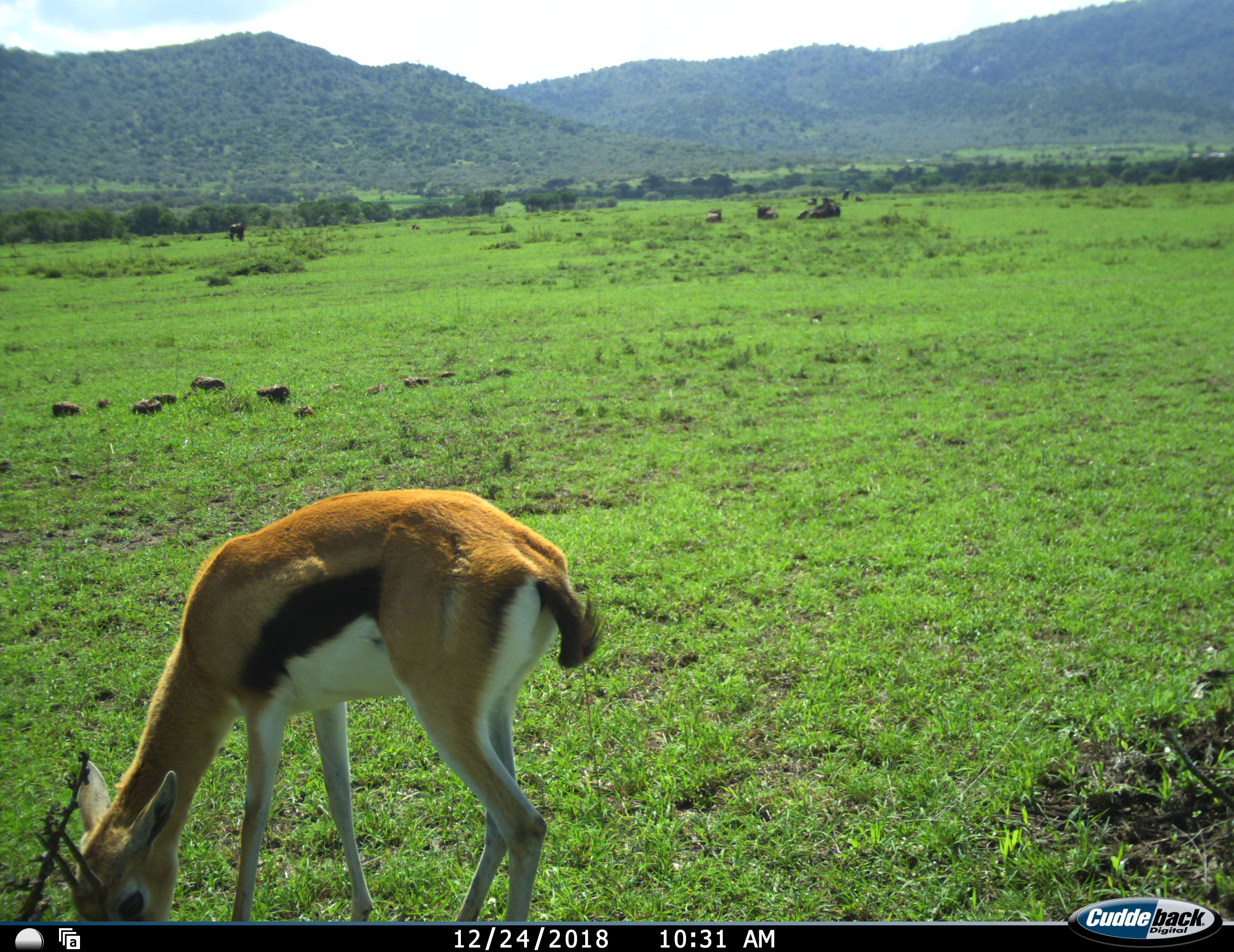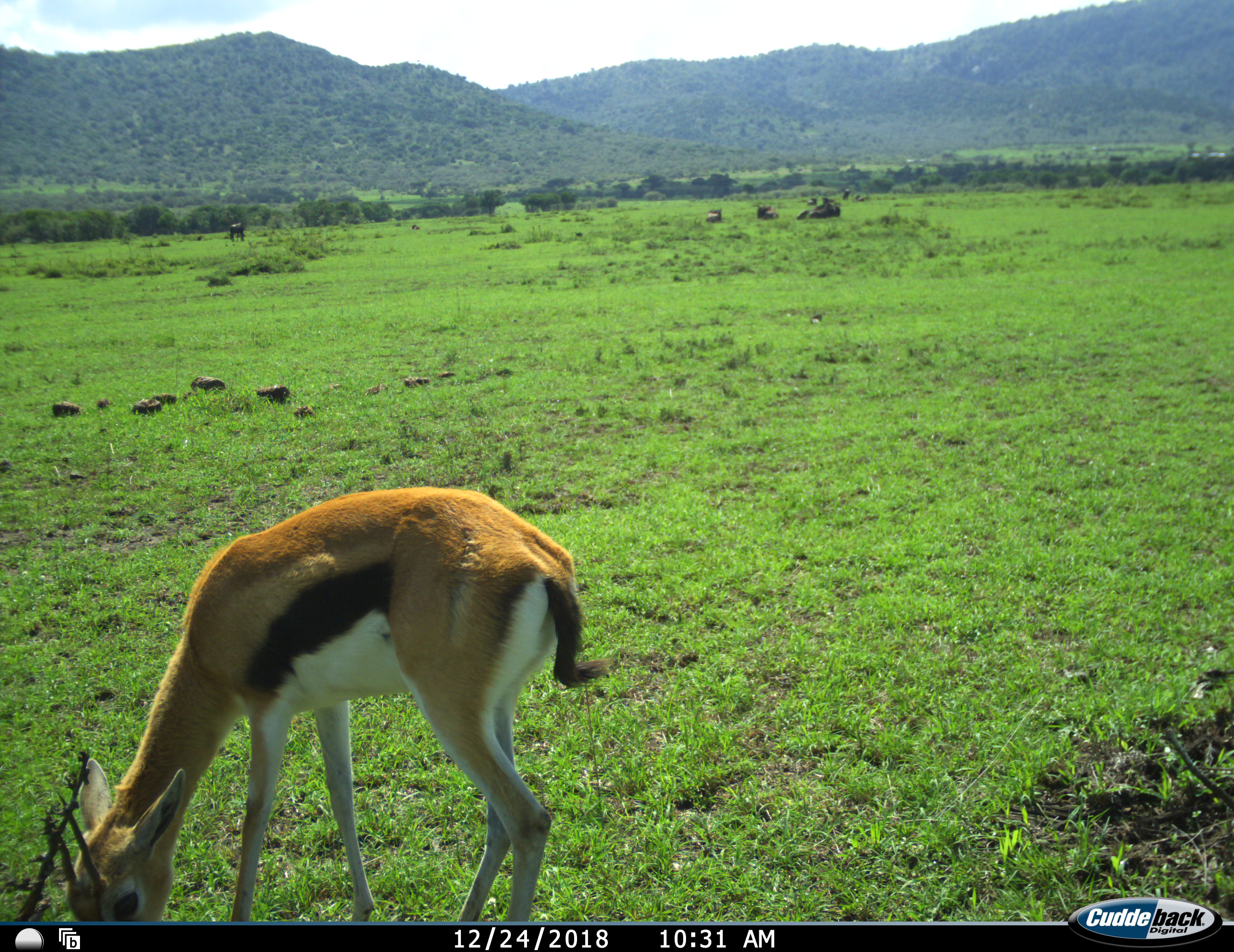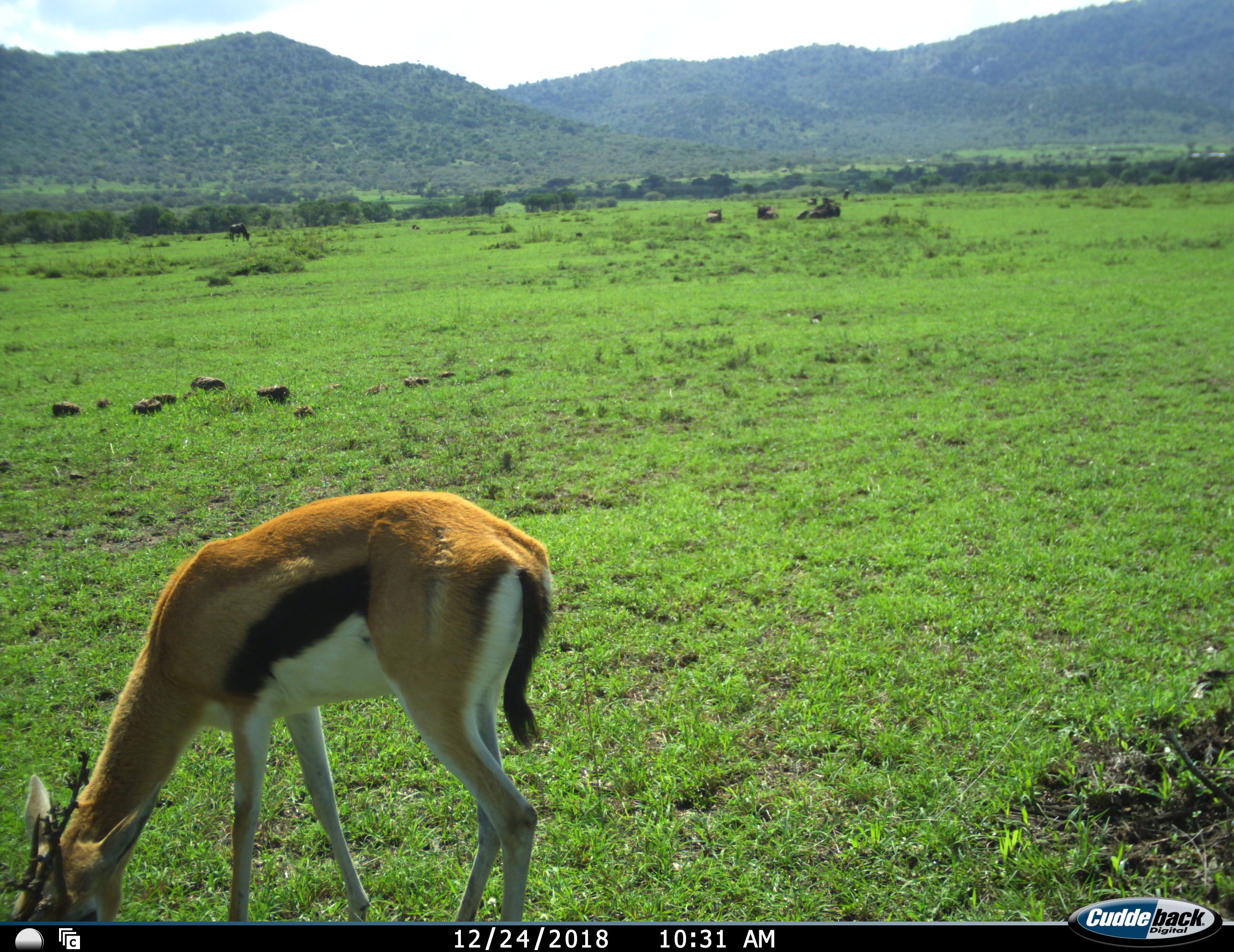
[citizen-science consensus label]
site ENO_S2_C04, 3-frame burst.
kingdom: Animalia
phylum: Chordata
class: Mammalia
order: Artiodactyla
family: Bovidae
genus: Eudorcas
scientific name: Eudorcas thomsonii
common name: thomson's gazelle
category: gazellethomsons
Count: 1.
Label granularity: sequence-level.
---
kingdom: Animalia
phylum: Chordata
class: Mammalia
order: Artiodactyla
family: Bovidae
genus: Connochaetes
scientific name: Connochaetes taurinus taurinus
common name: blue wildebeest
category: wildebeestblue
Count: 7.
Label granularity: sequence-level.